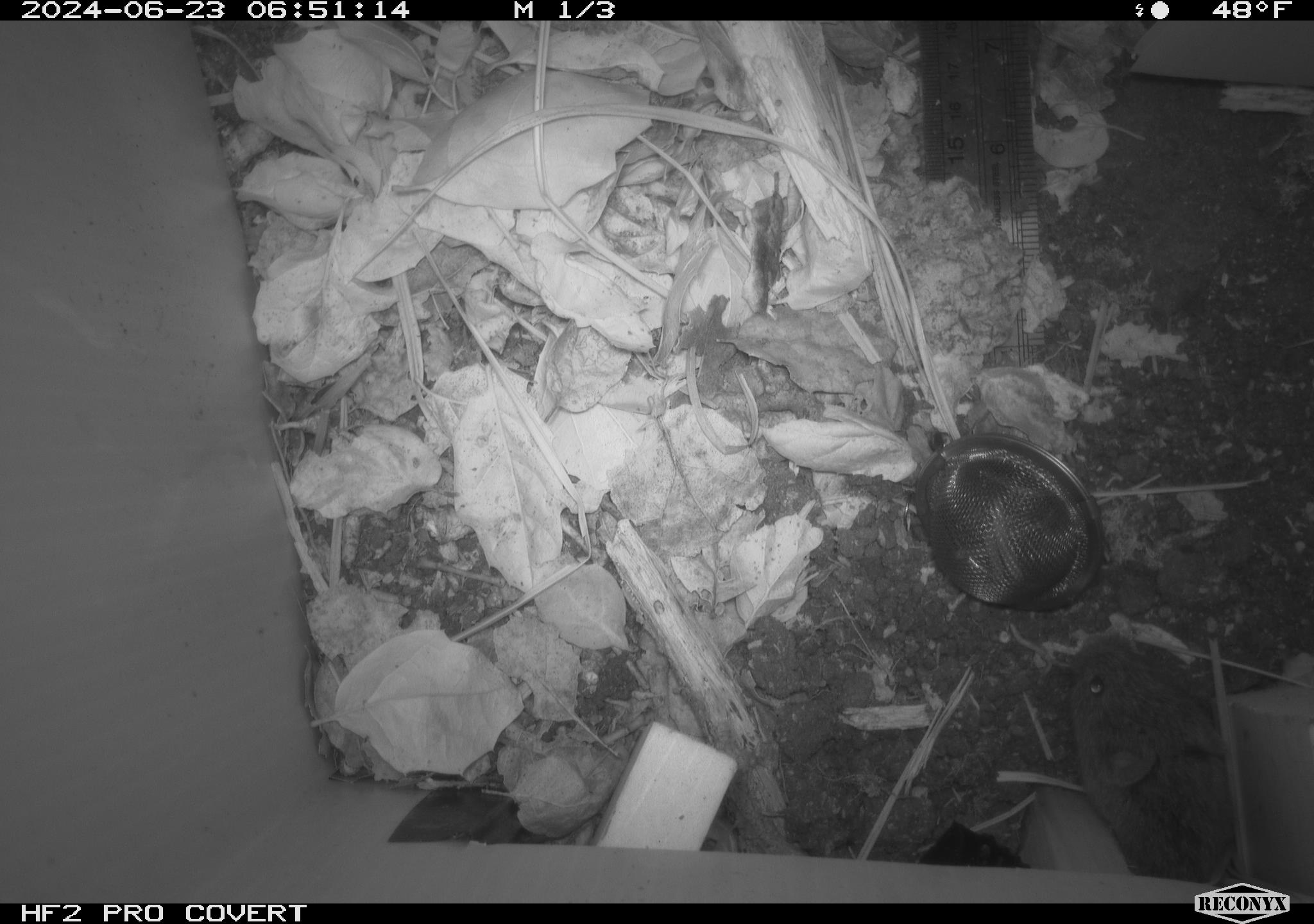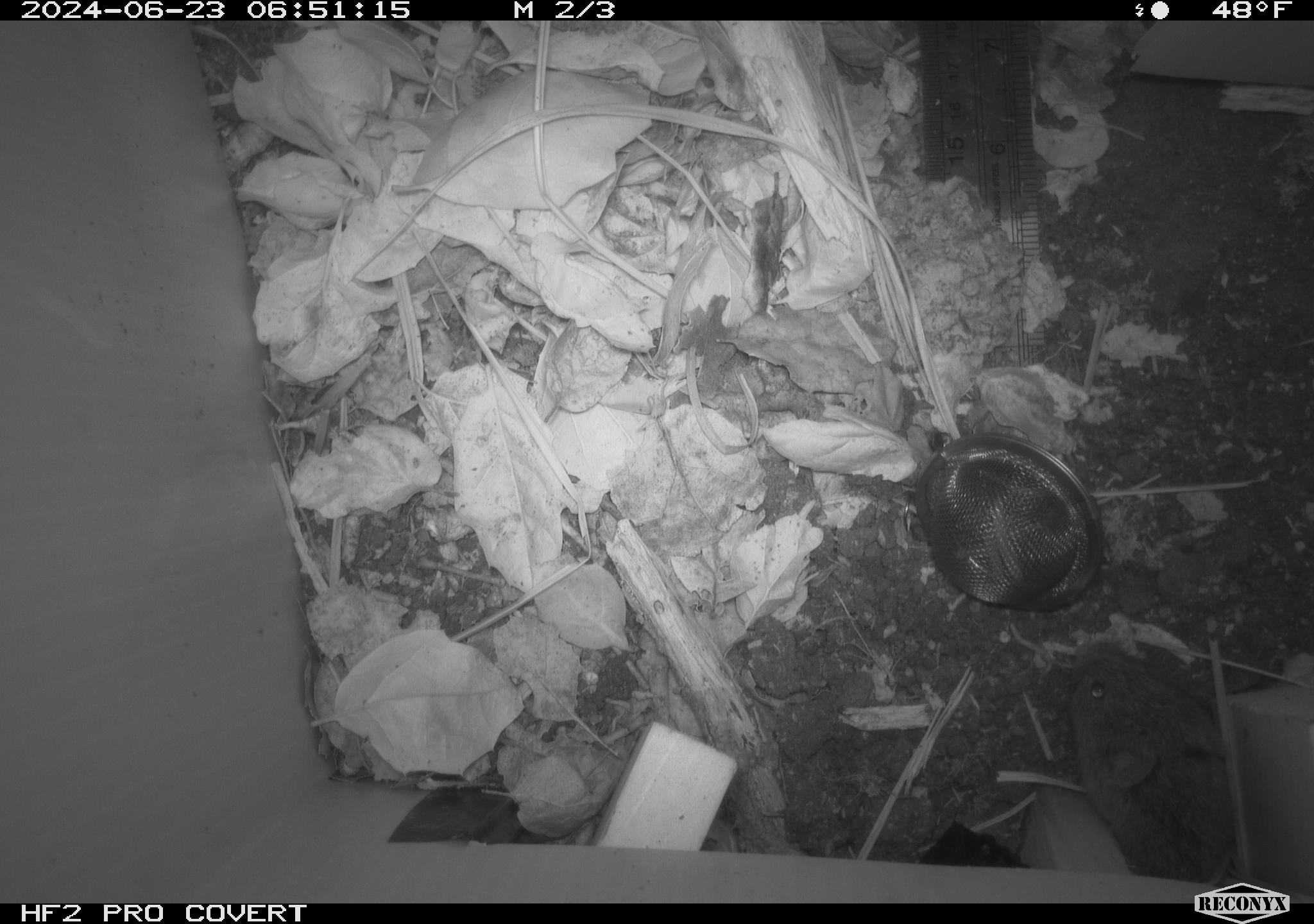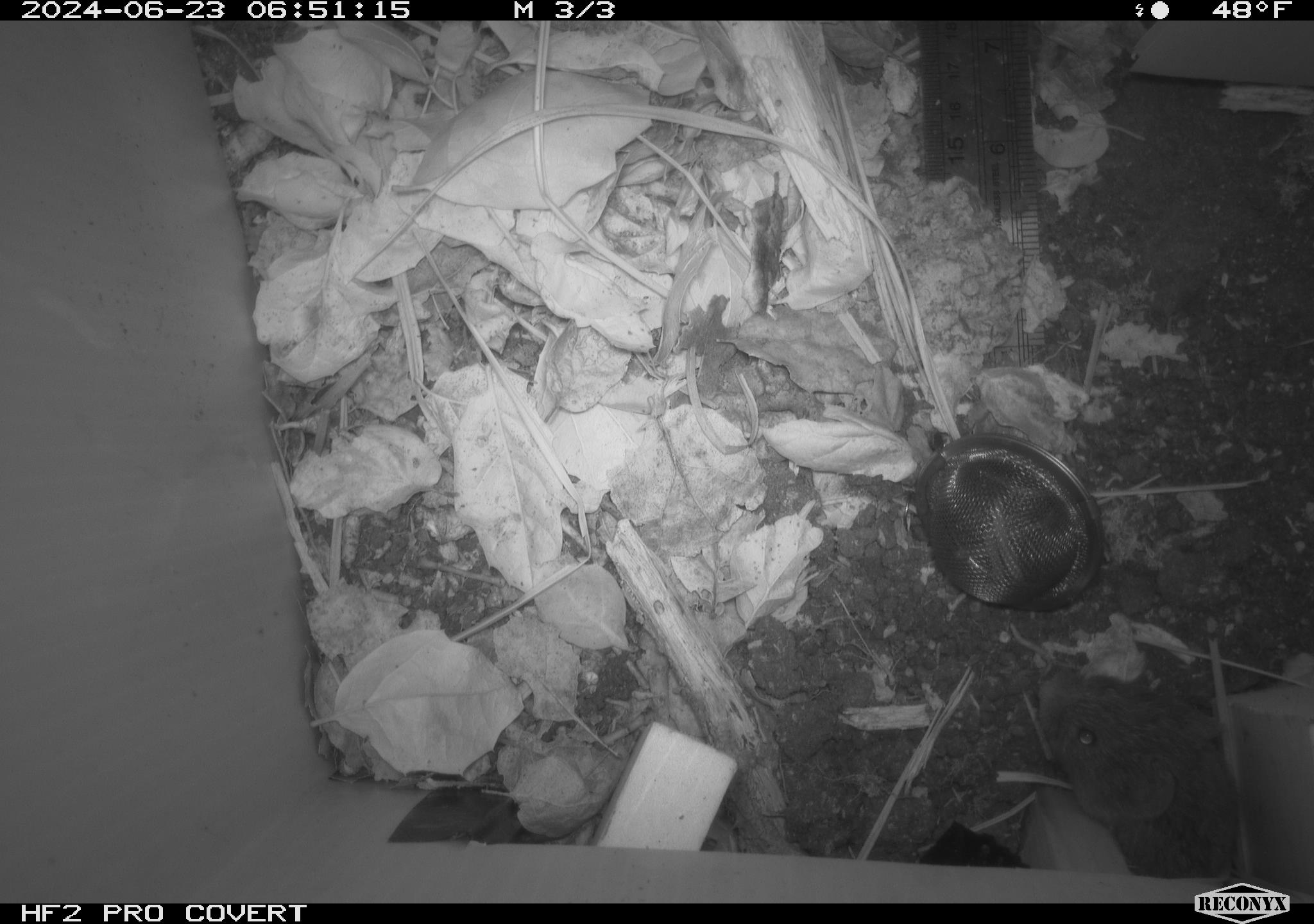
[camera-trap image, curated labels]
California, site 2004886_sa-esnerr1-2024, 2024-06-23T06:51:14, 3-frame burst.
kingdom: Animalia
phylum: Chordata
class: Mammalia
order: Rodentia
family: Cricetidae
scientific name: Cricetidae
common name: hamsters, voles, lemmings, and allies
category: cricetidae family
Cricetidae family (hamsters, voles, lemmings, and allies) (Cricetidae).